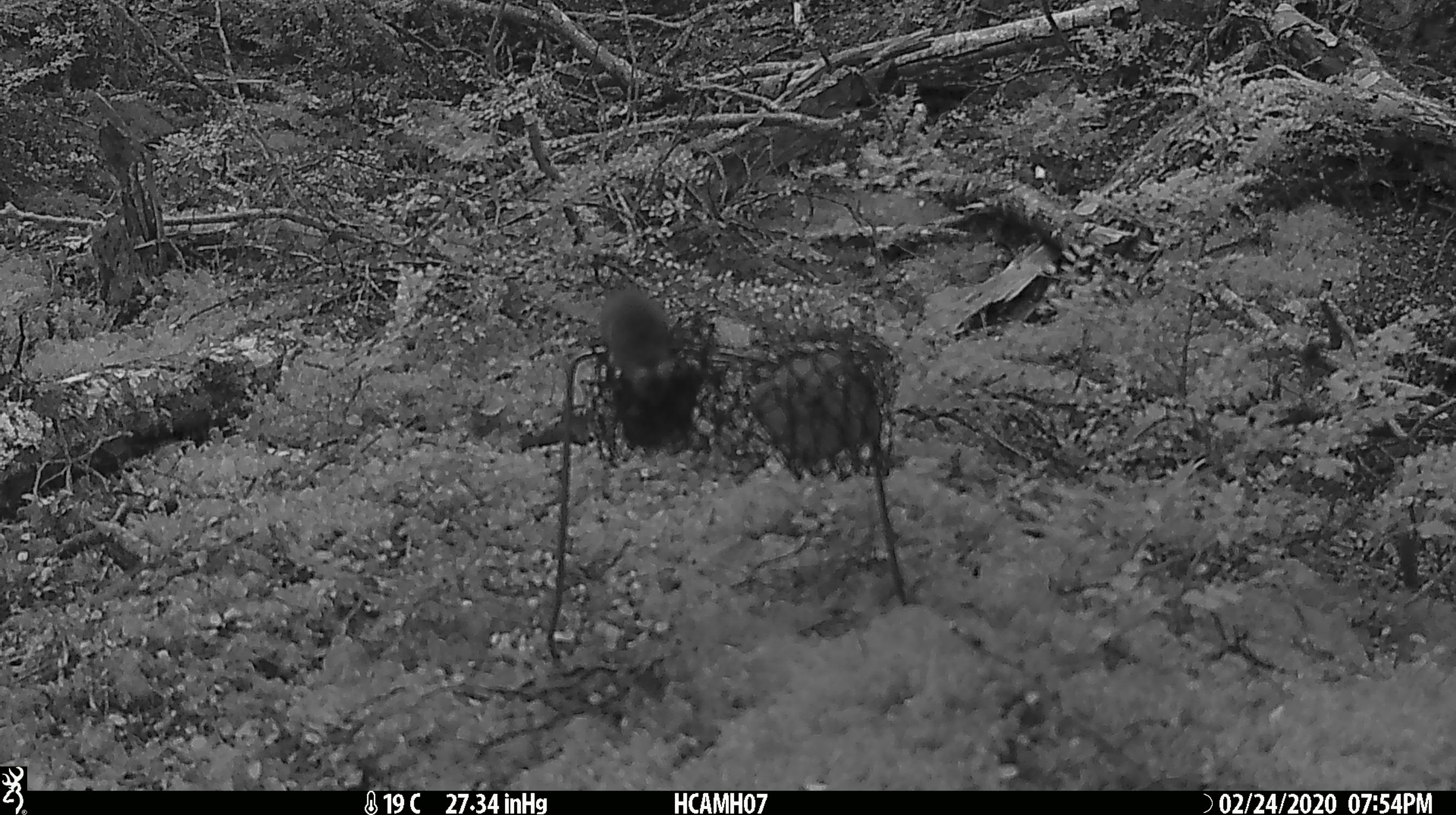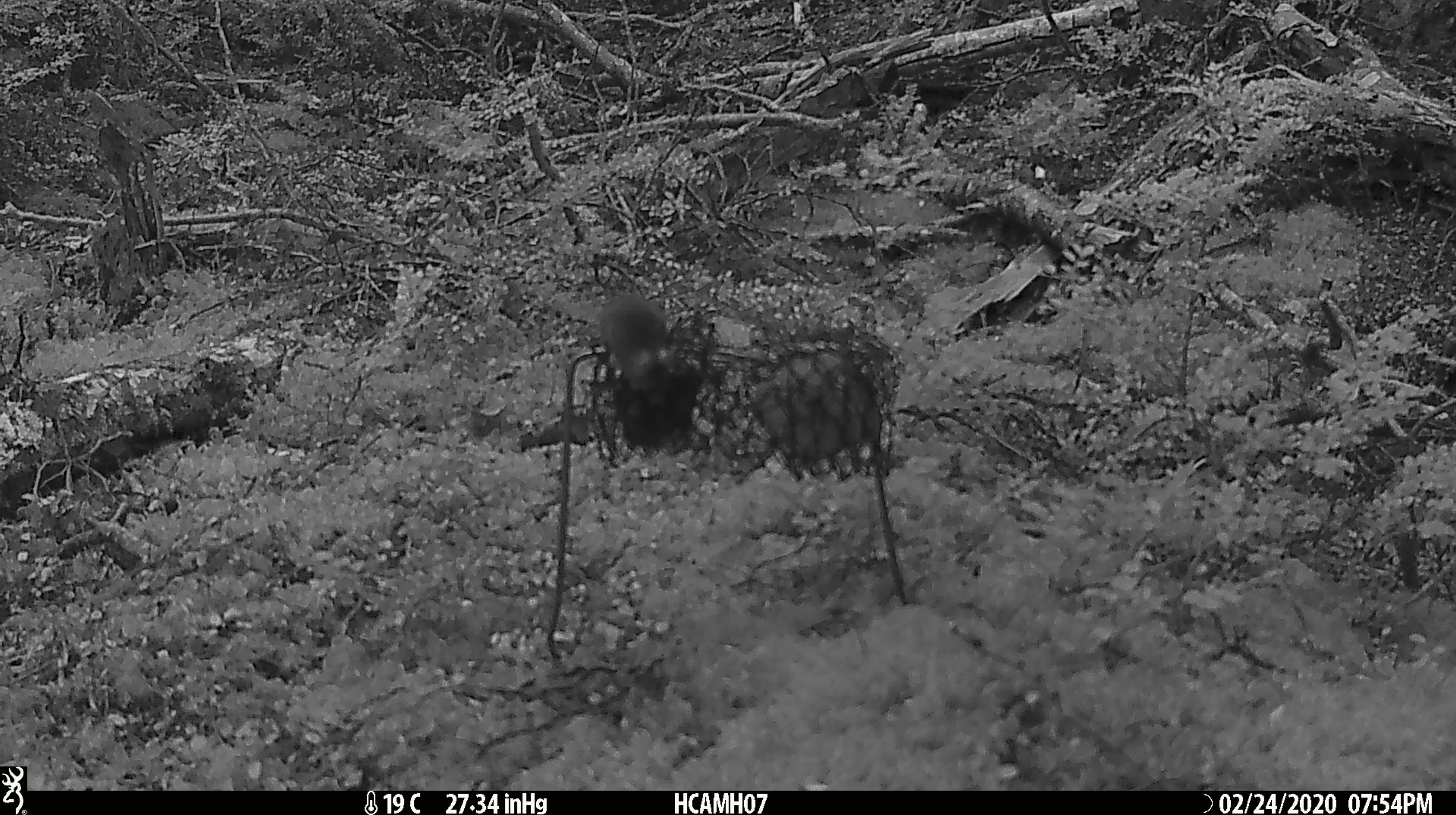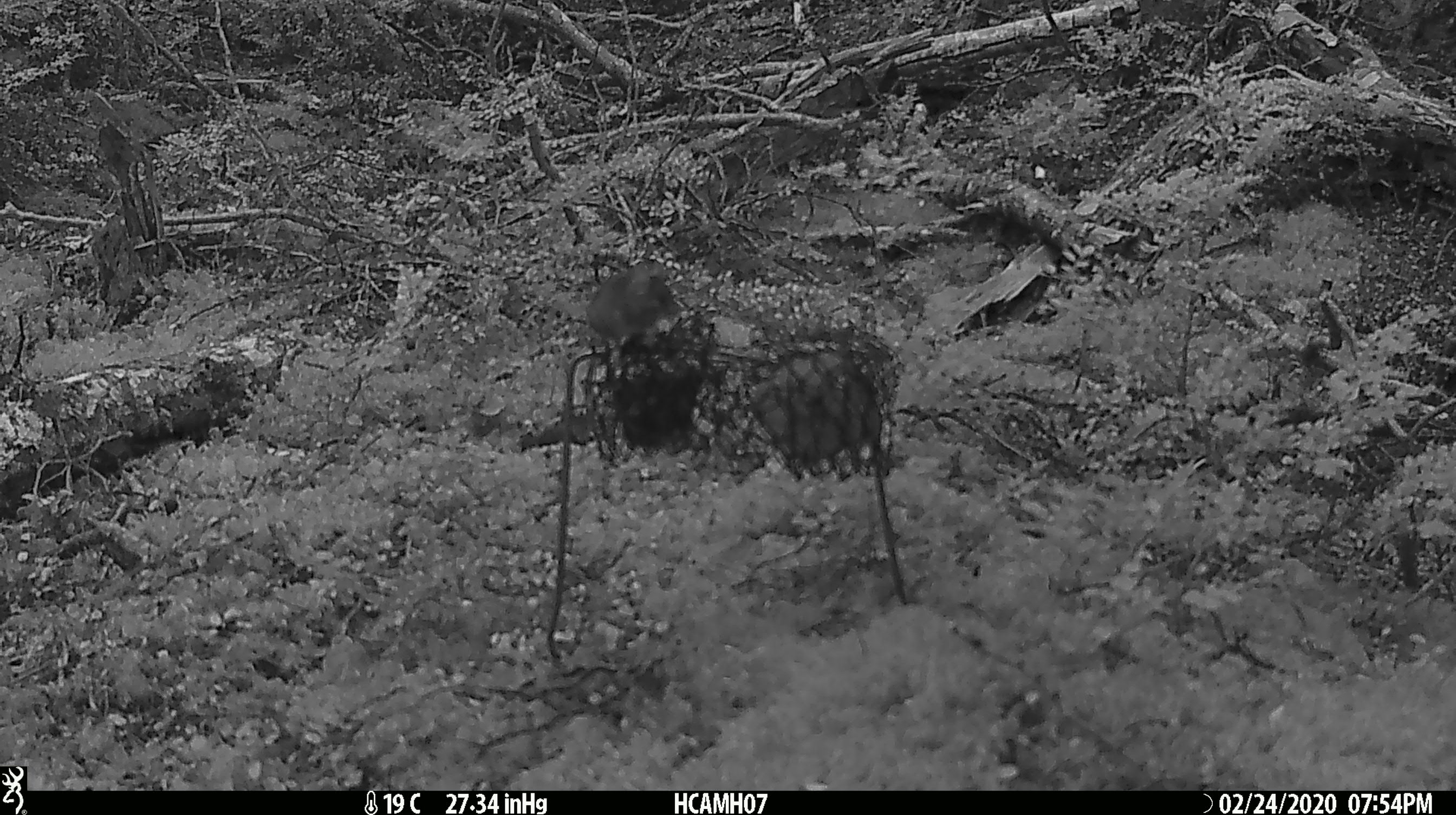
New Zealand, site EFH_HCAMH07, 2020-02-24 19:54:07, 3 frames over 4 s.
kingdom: Animalia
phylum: Chordata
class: Mammalia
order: Rodentia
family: Muridae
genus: Mus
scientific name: Mus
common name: mouse